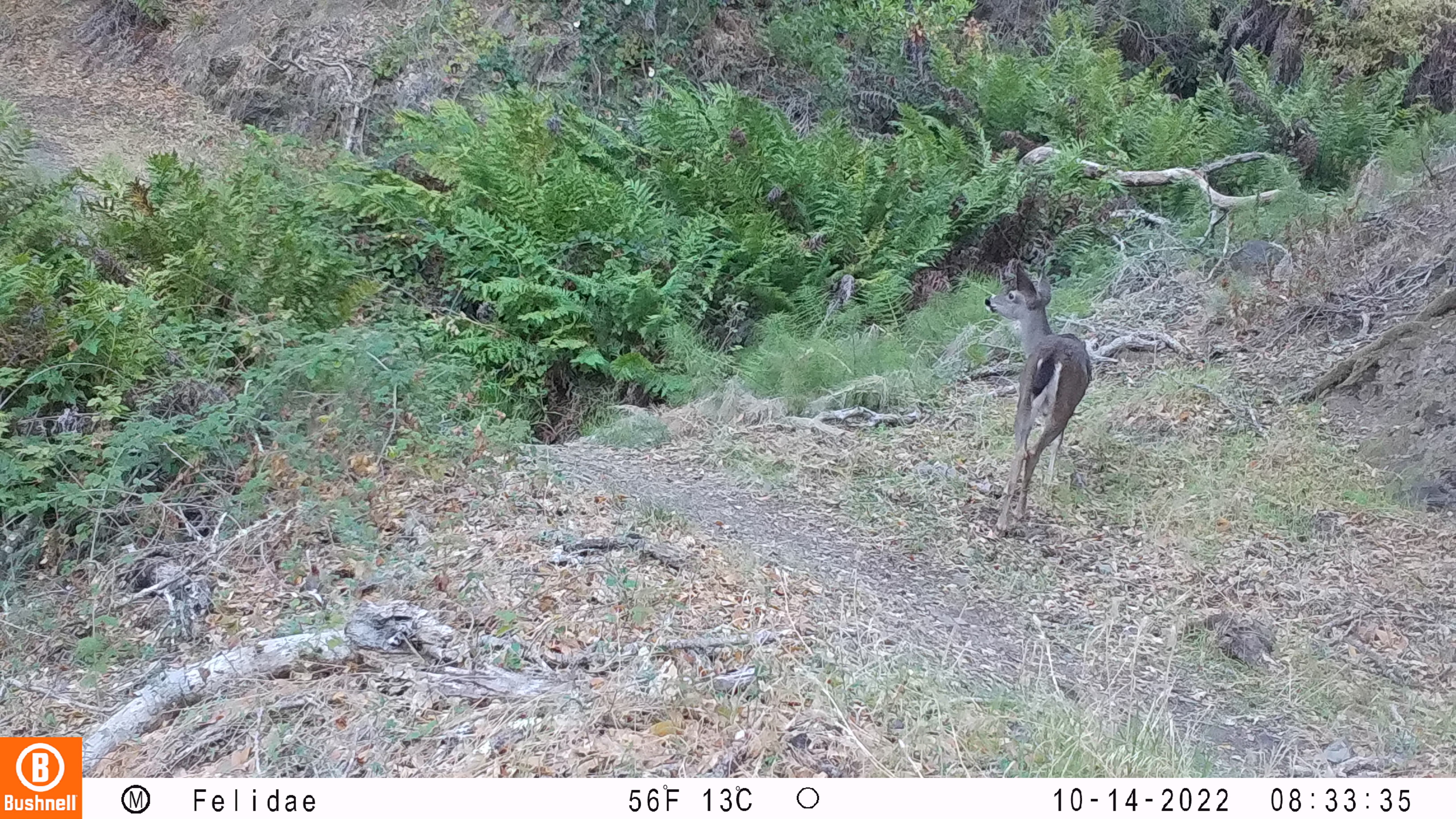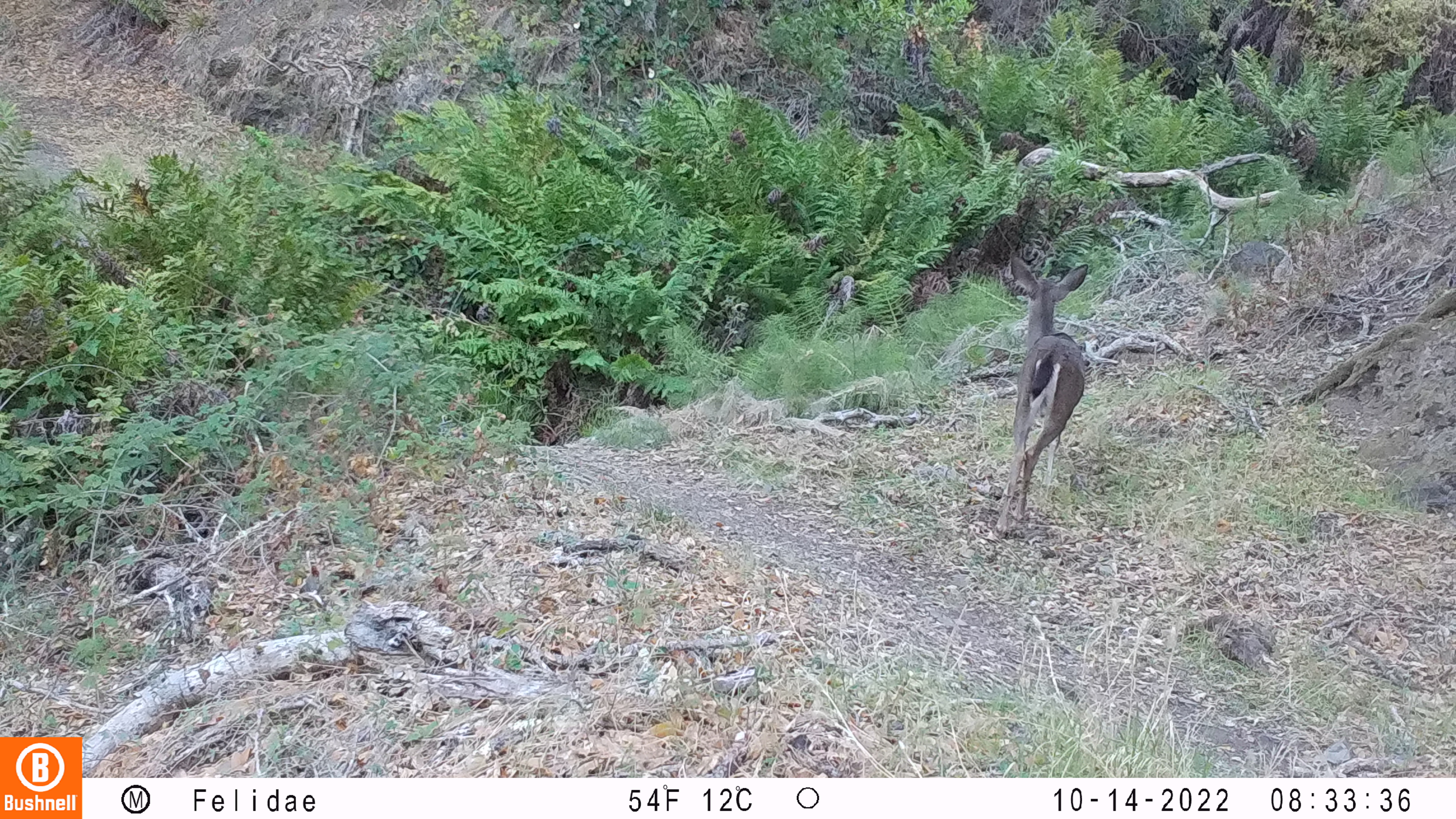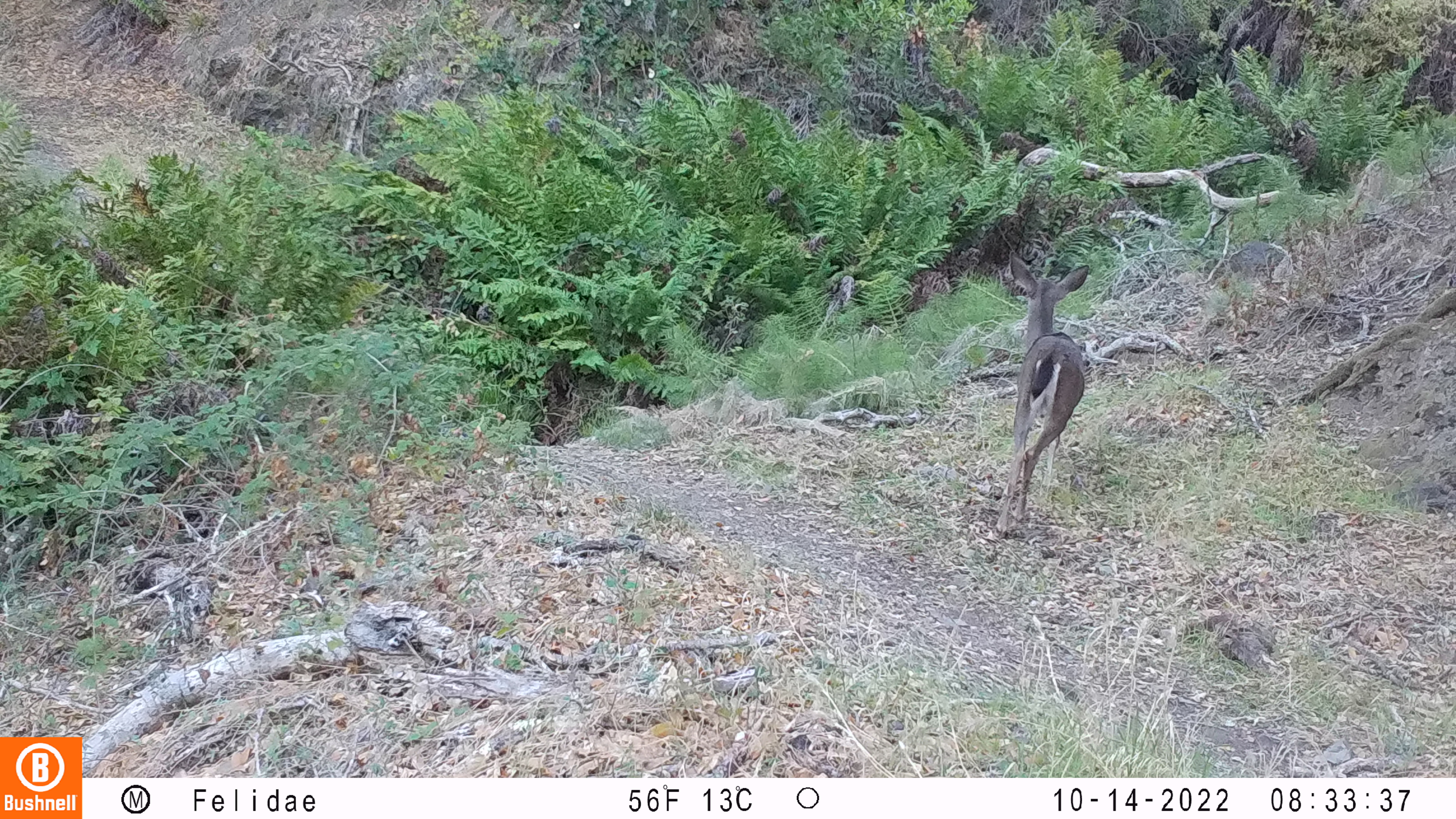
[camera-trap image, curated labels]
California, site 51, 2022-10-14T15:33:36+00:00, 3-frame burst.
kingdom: Animalia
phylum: Chordata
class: Mammalia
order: Artiodactyla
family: Cervidae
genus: Odocoileus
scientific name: Odocoileus hemionus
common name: mule deer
Mule deer (Odocoileus hemionus).